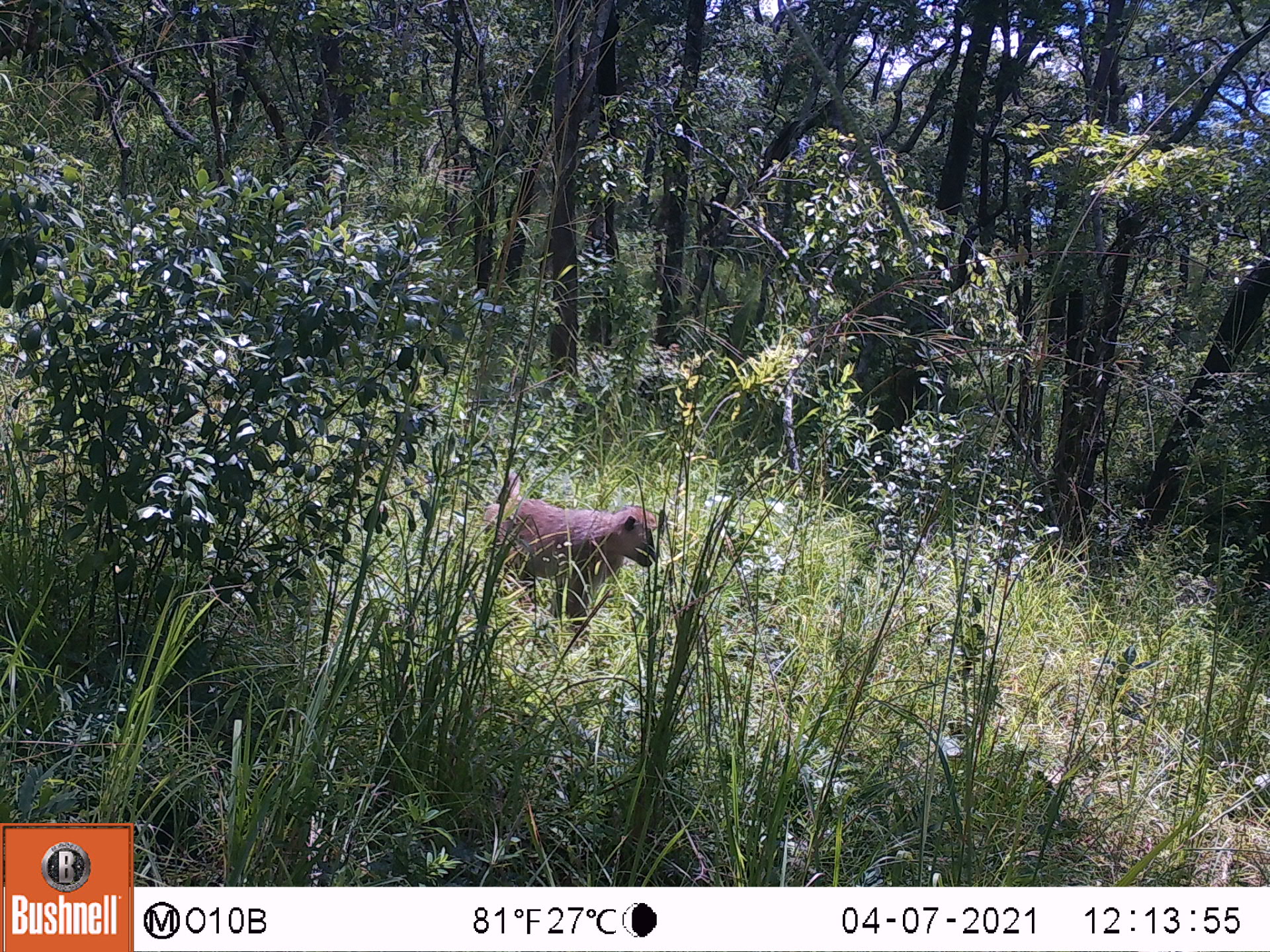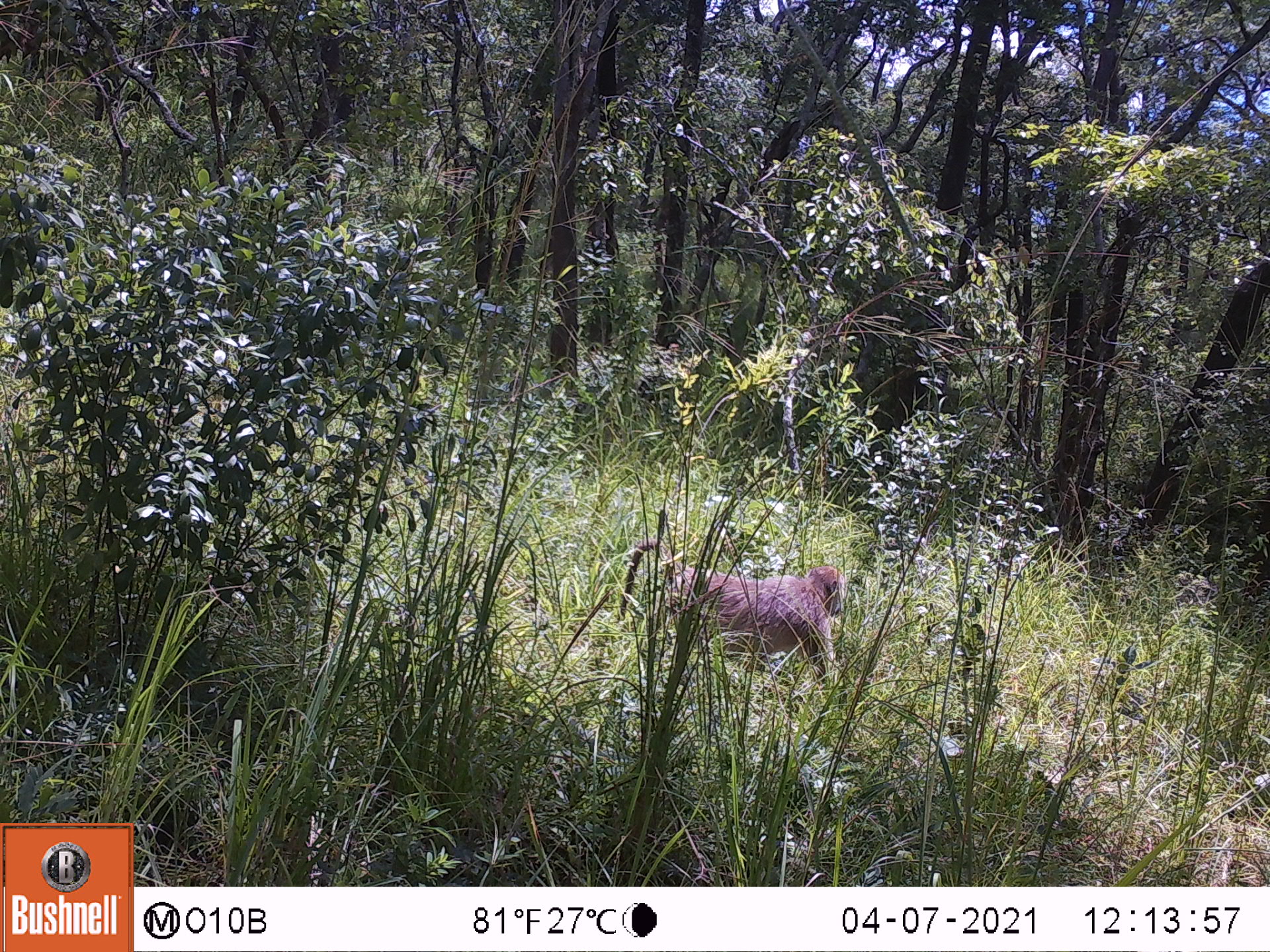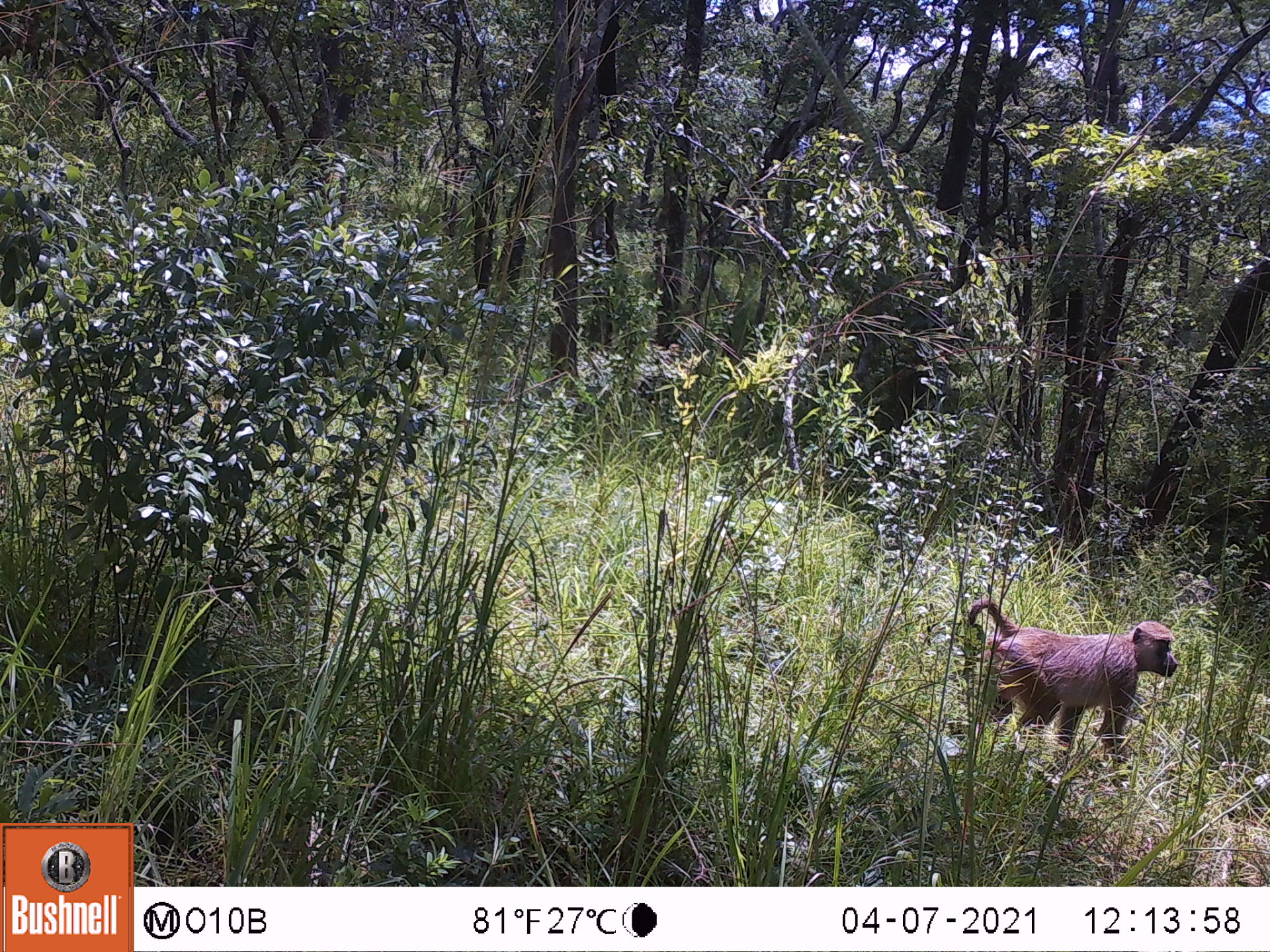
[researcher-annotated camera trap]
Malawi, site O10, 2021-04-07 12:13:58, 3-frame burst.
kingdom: Animalia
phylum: Chordata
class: Mammalia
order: Primates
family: Cercopithecidae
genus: Papio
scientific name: Papio cynocephalus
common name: yellow baboon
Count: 1.